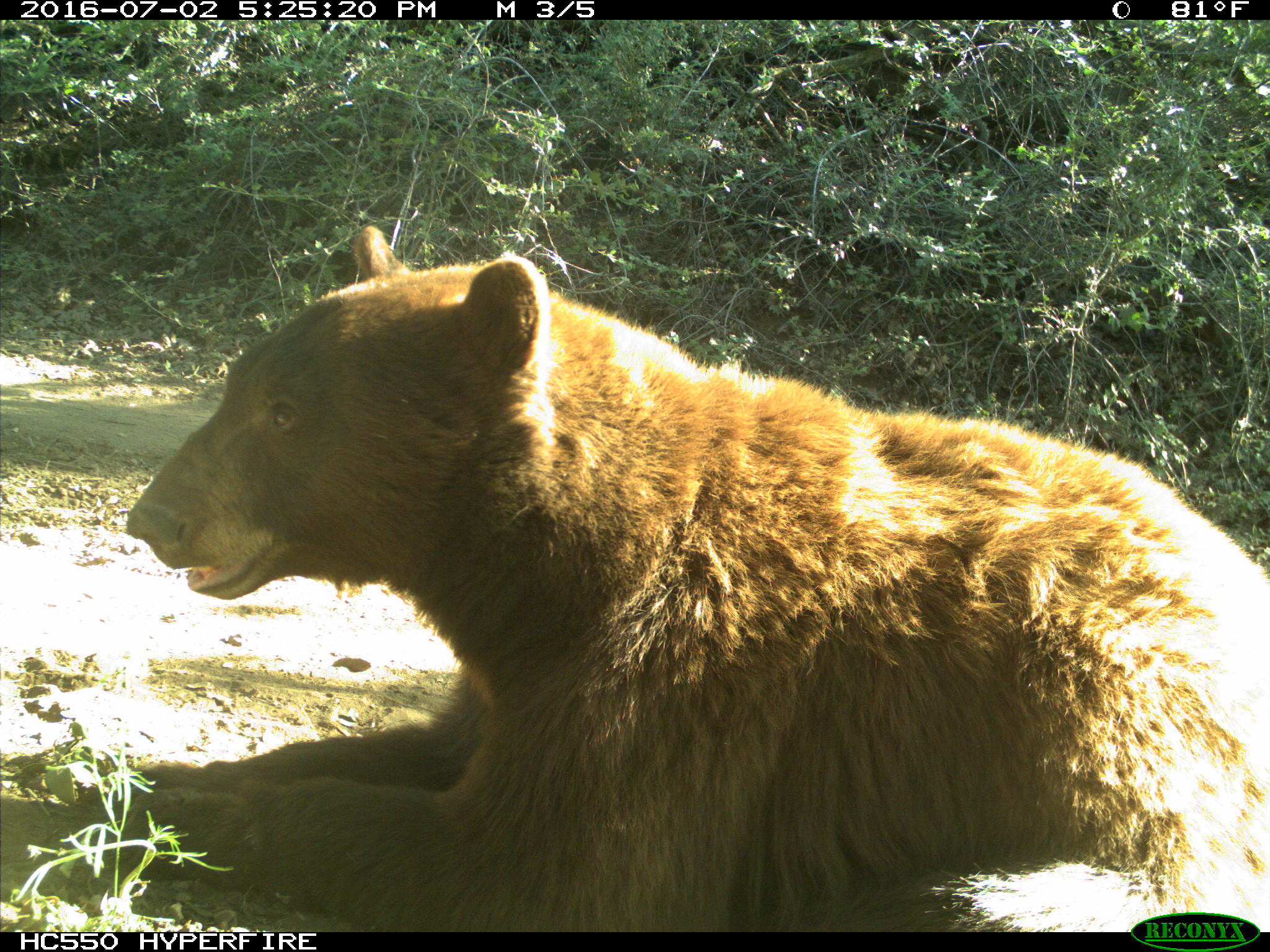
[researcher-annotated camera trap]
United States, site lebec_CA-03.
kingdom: Animalia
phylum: Chordata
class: Mammalia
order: Carnivora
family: Ursidae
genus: Ursus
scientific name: Ursus americanus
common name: american black bear